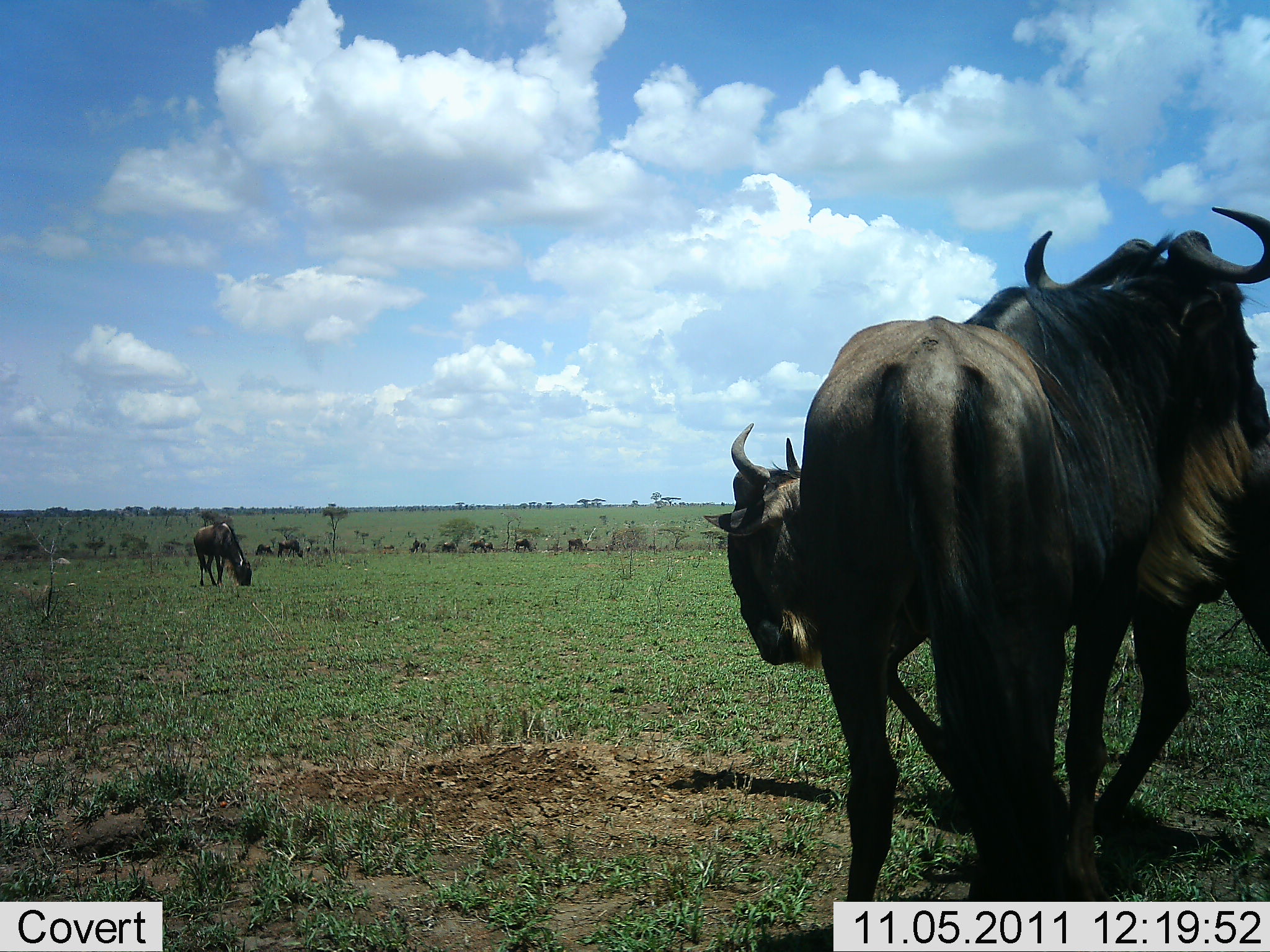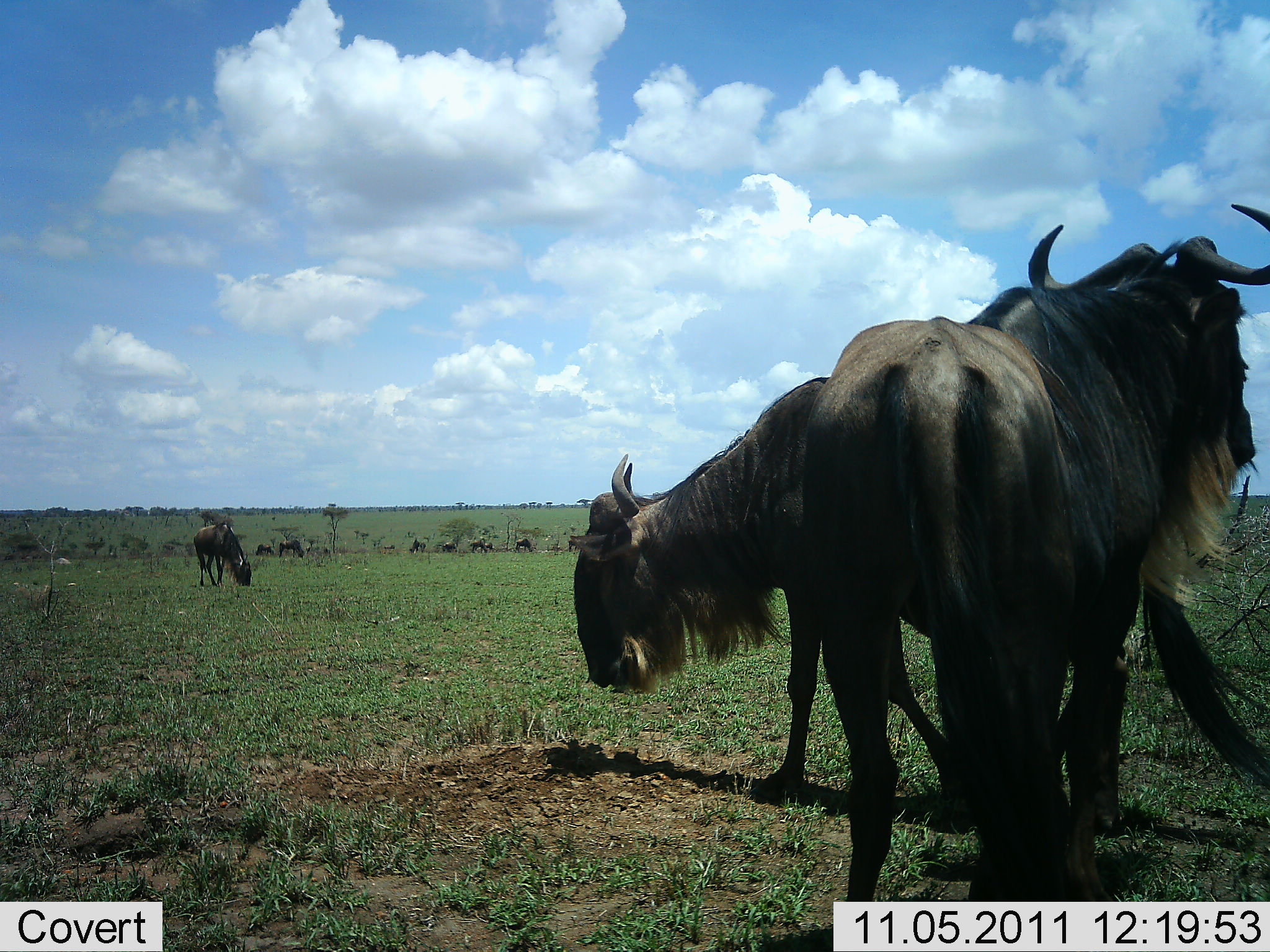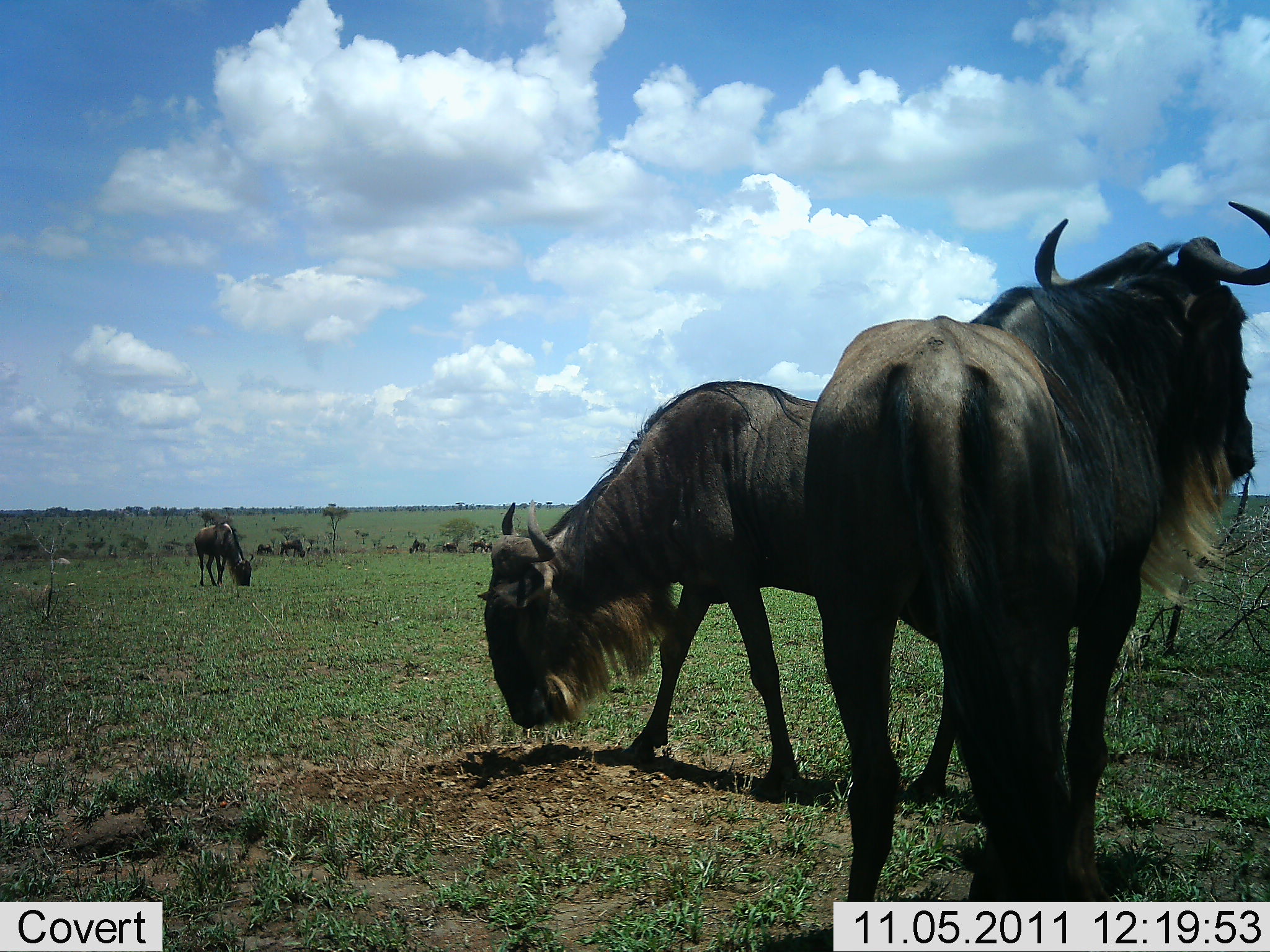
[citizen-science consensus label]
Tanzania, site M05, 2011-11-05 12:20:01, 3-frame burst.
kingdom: Animalia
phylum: Chordata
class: Mammalia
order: Artiodactyla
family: Bovidae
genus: Connochaetes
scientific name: Connochaetes taurinus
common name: blue wildebeest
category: wildebeest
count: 10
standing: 75%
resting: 0%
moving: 42%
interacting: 8%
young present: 0%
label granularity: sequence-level